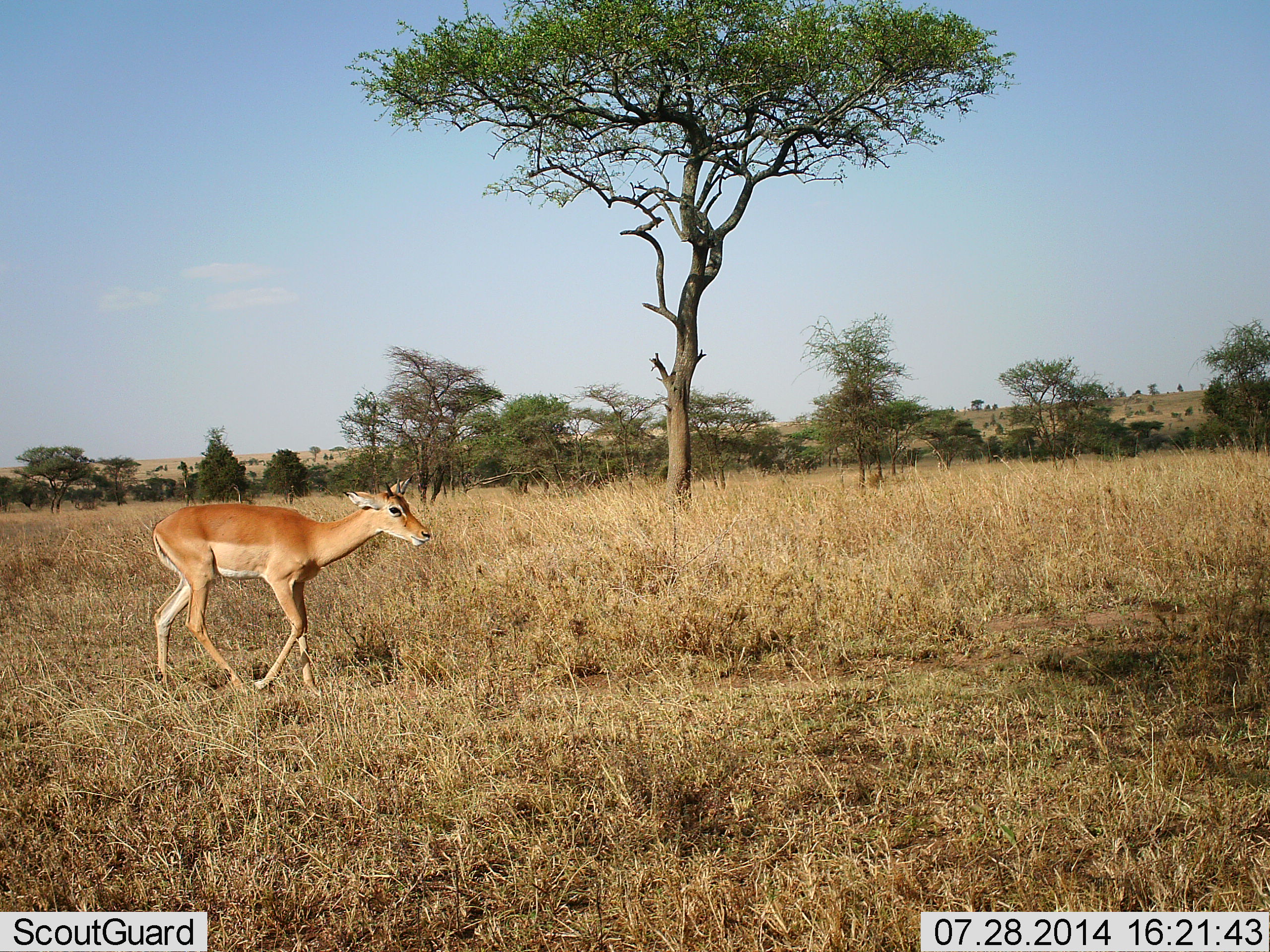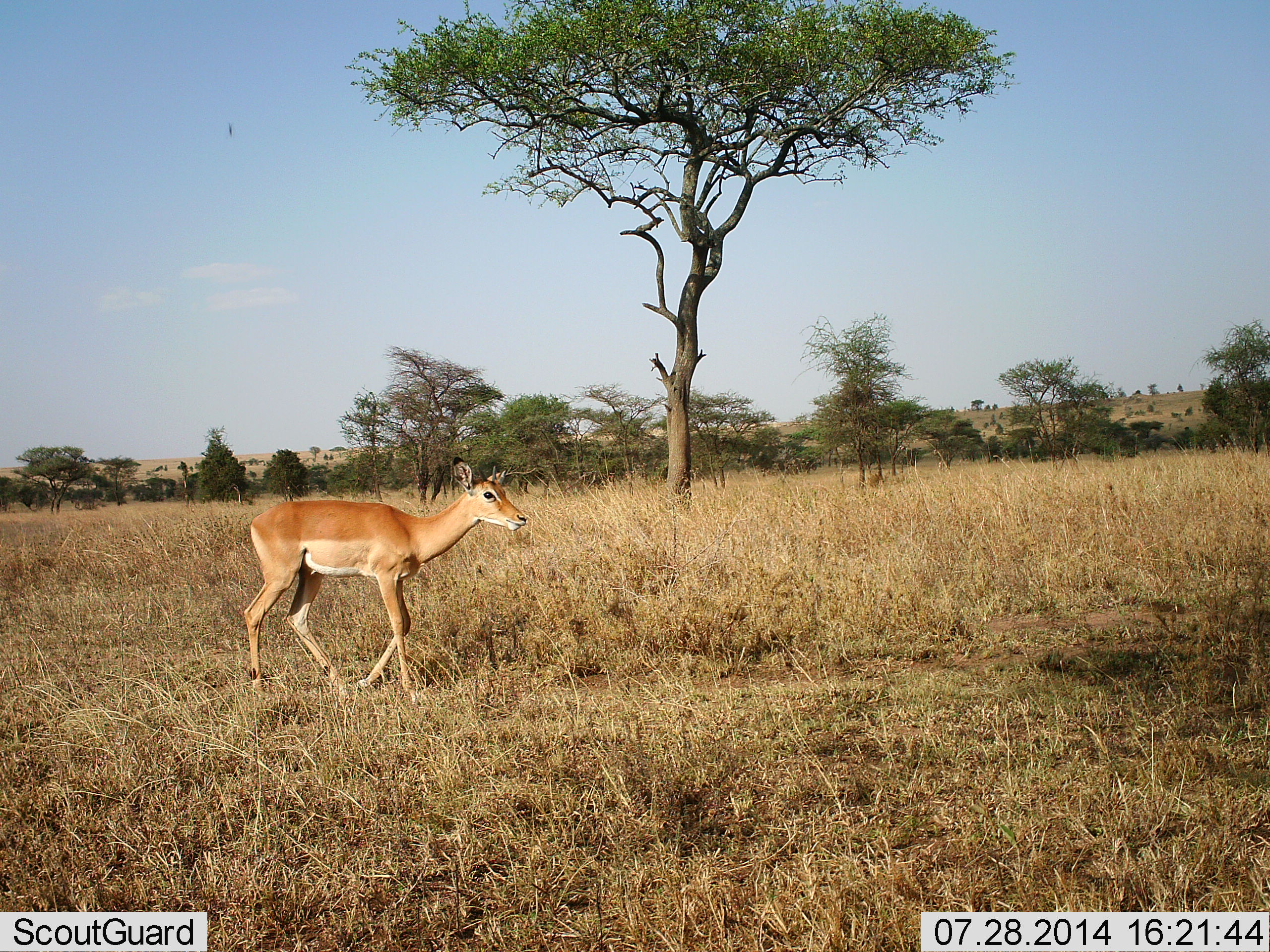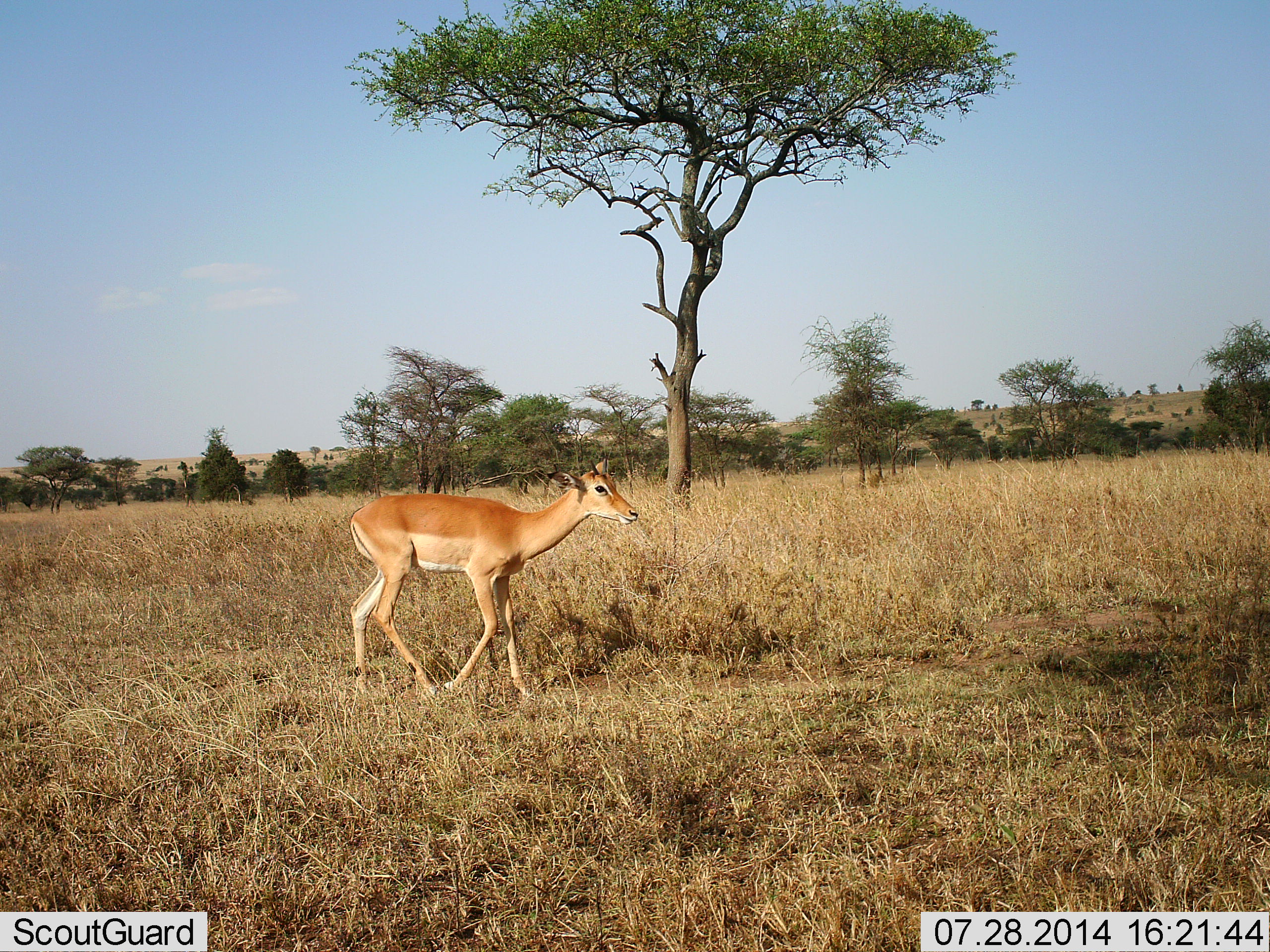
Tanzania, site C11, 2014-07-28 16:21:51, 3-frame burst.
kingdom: Animalia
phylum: Chordata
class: Mammalia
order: Artiodactyla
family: Bovidae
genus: Aepyceros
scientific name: Aepyceros melampus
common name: impala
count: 1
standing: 0%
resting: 0%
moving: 100%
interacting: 0%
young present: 0%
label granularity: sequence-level